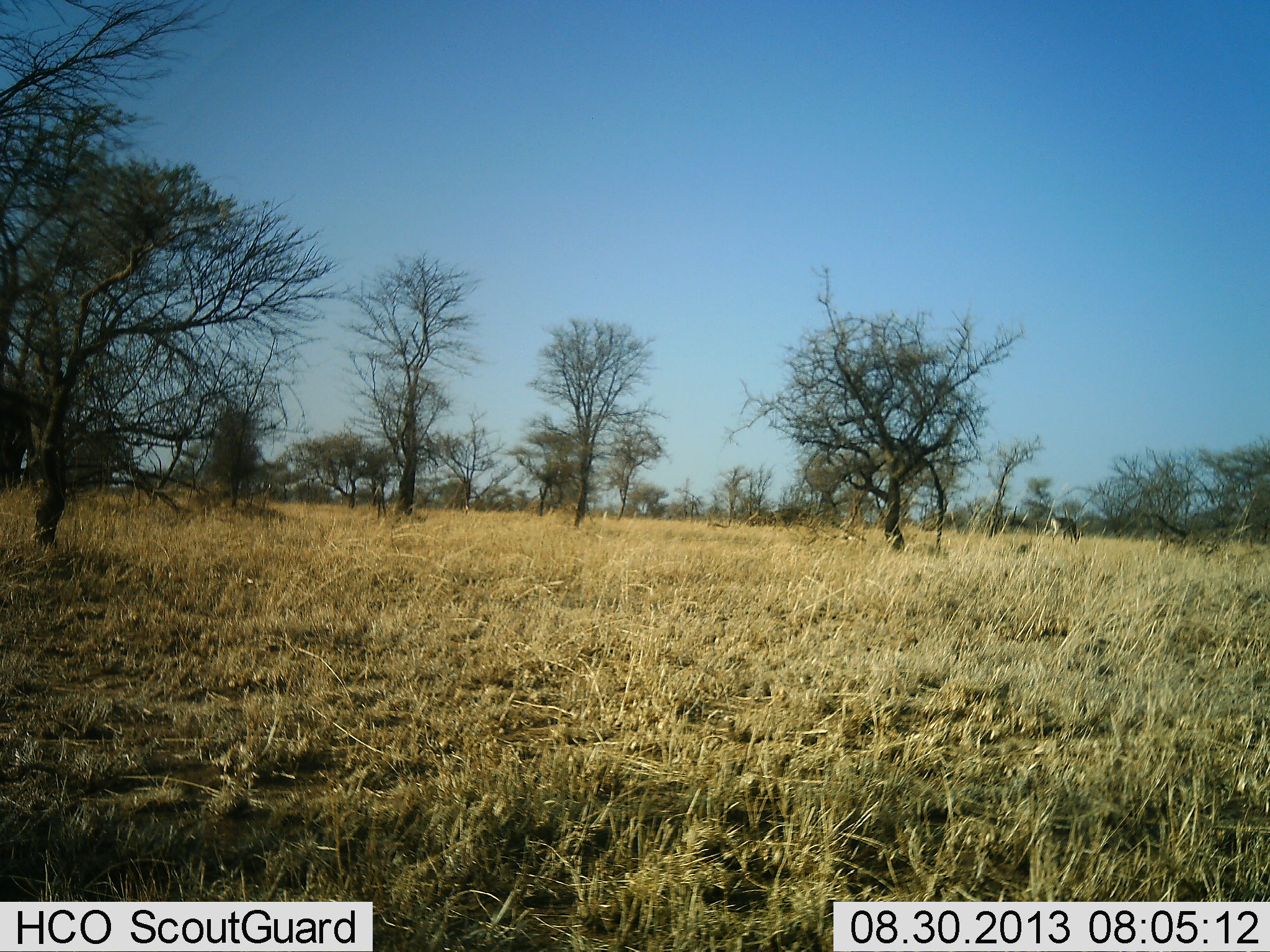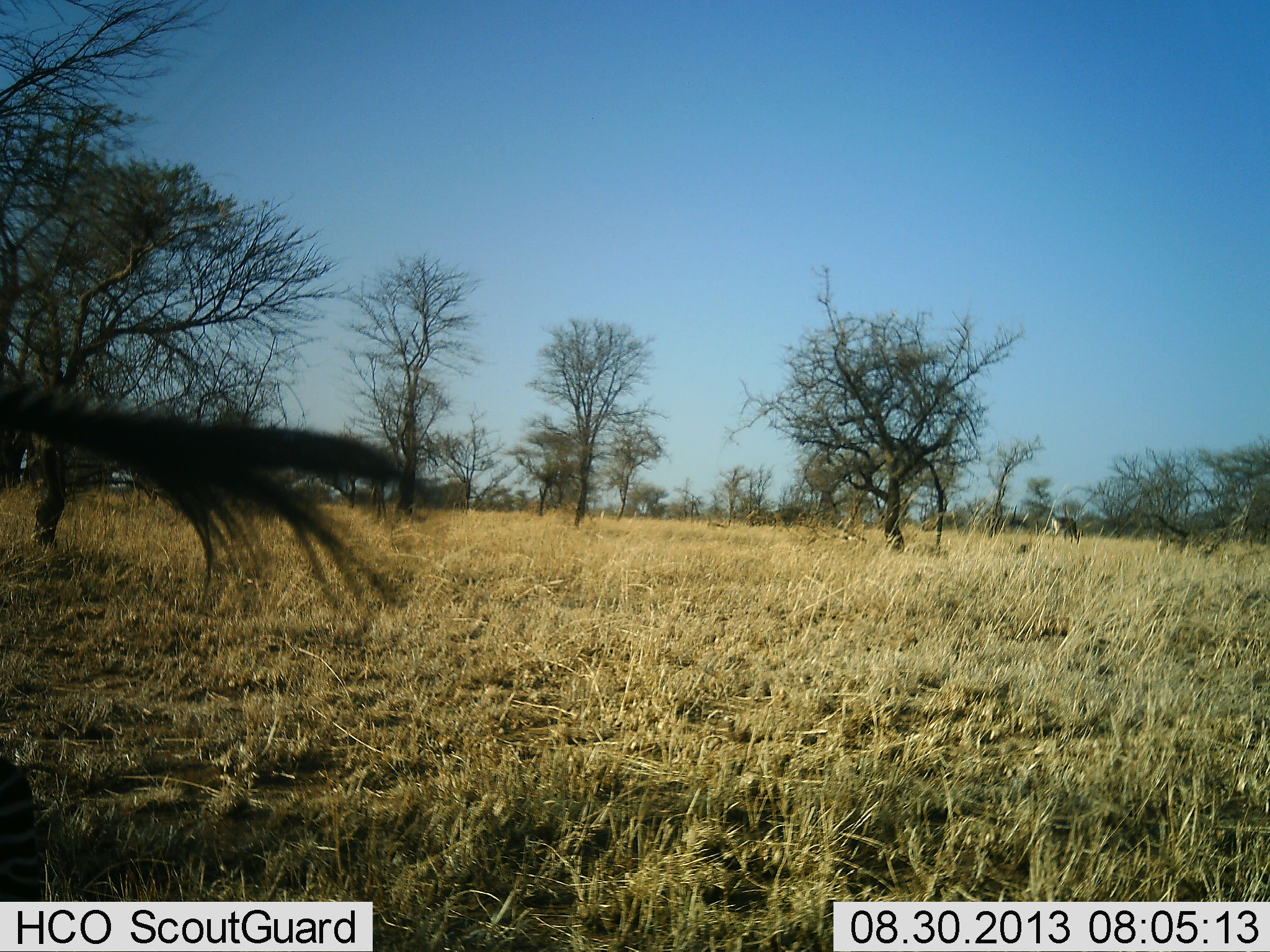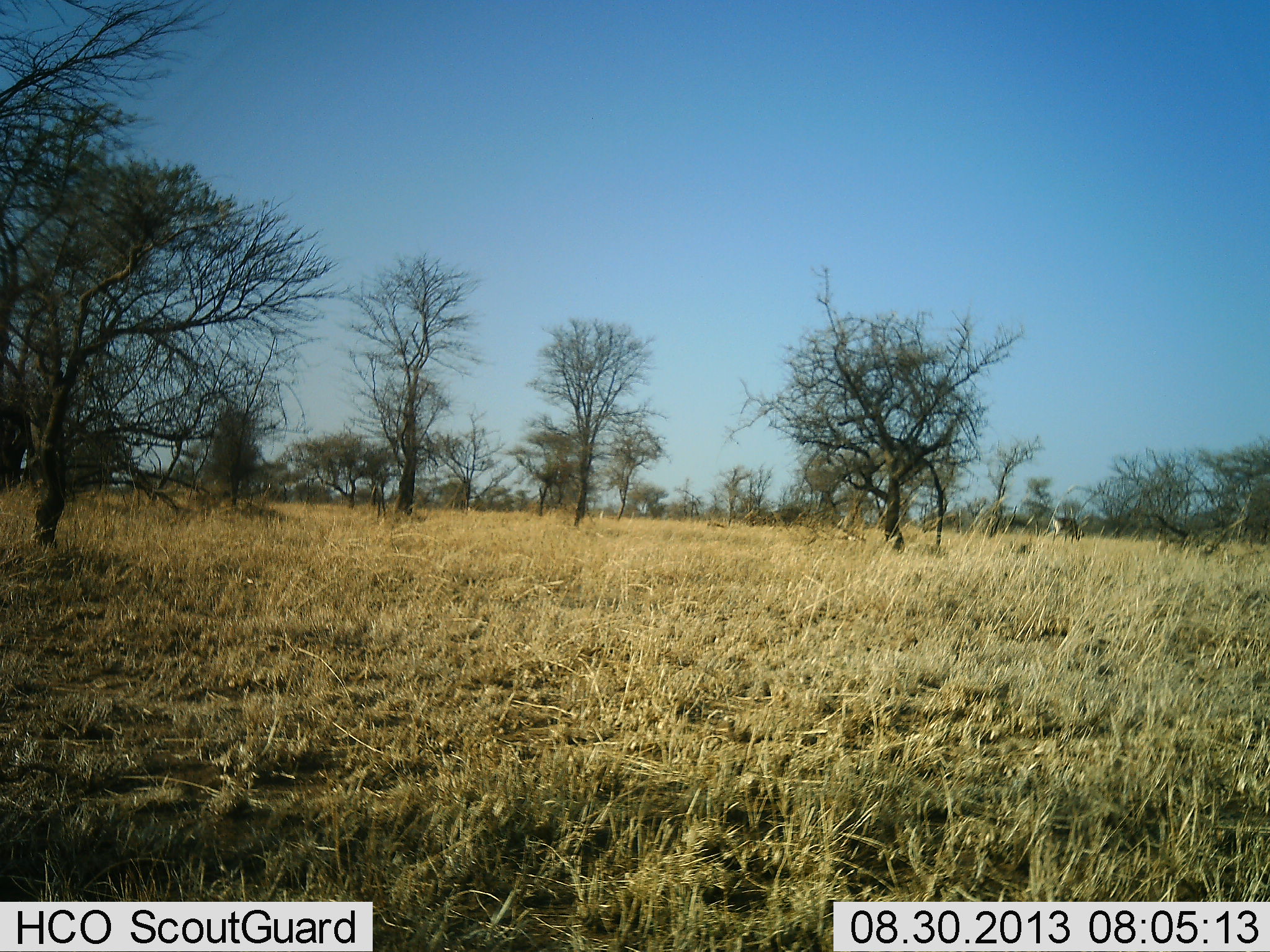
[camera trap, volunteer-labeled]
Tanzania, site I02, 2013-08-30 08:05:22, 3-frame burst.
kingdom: Animalia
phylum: Chordata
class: Mammalia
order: Perissodactyla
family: Equidae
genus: Equus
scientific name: Equus quagga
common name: plains zebra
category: zebra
Zebra (plains zebra) (Equus quagga), count 1. Behavior (volunteer vote fractions): standing 33%, resting 0%, moving 67%, interacting 0%. Young present (vote fraction): 0%. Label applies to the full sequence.